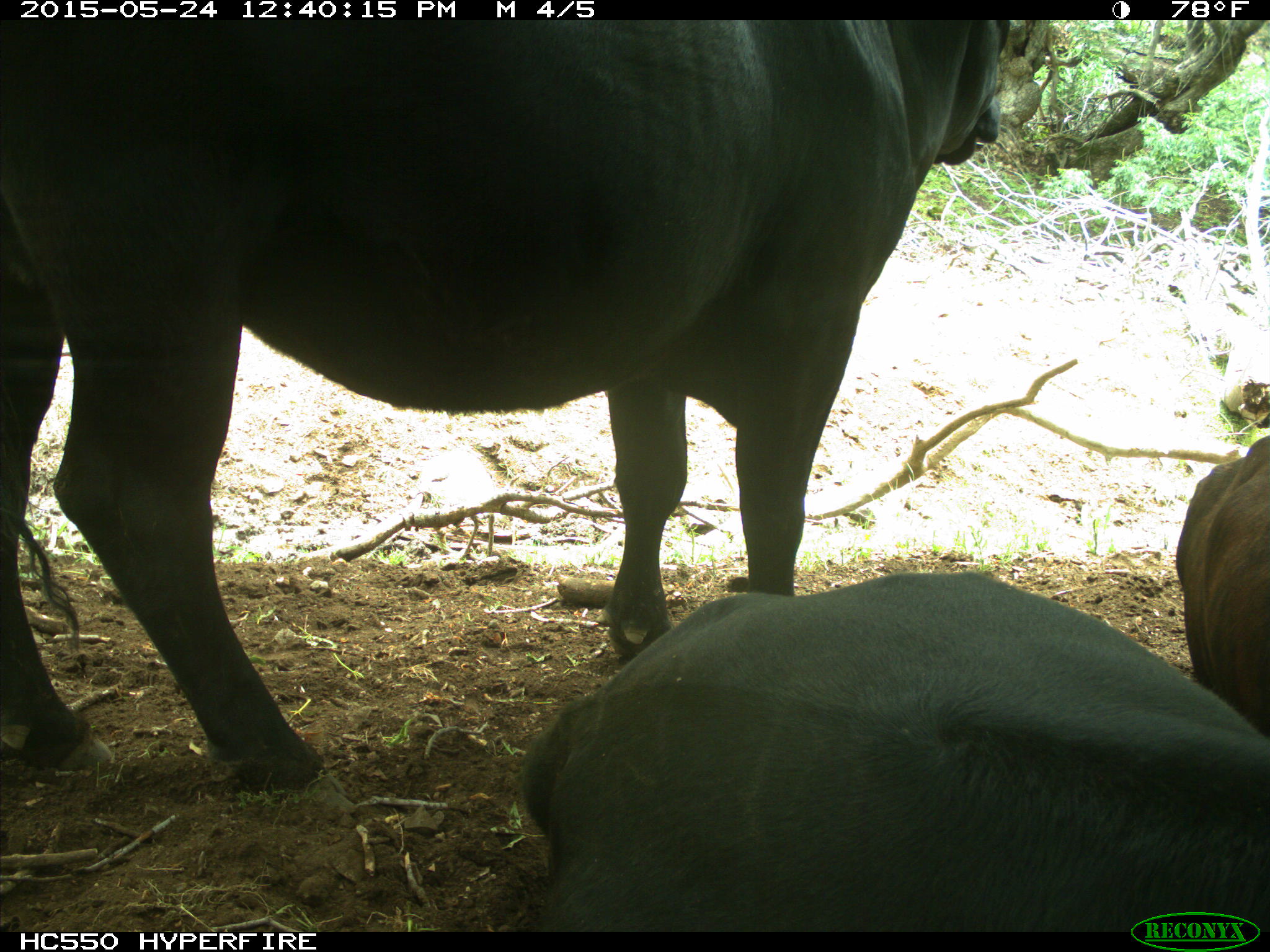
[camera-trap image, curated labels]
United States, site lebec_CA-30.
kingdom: Animalia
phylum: Chordata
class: Mammalia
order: Artiodactyla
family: Bovidae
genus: Bos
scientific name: Bos taurus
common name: domestic cow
Bos taurus (domestic cow).